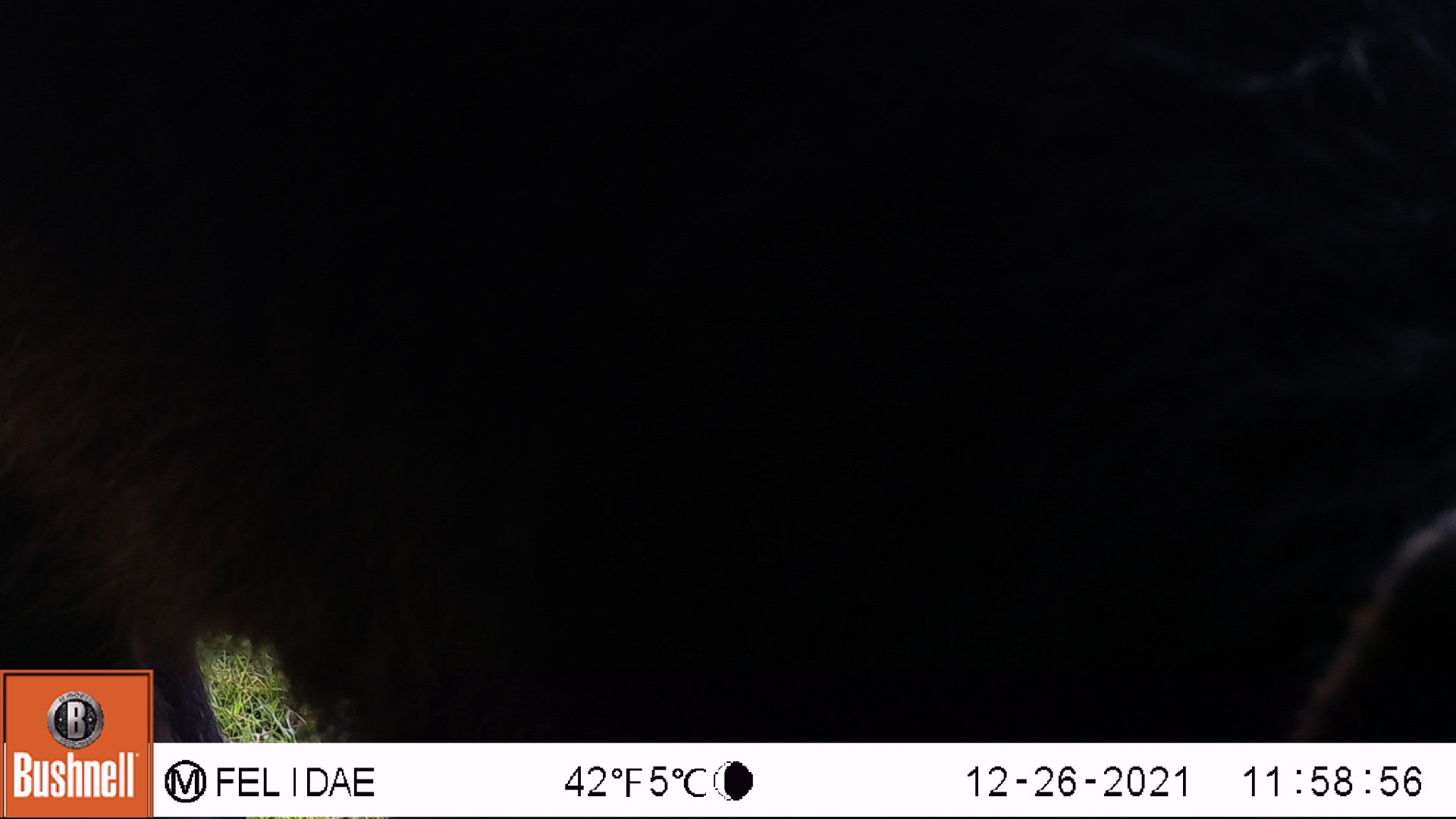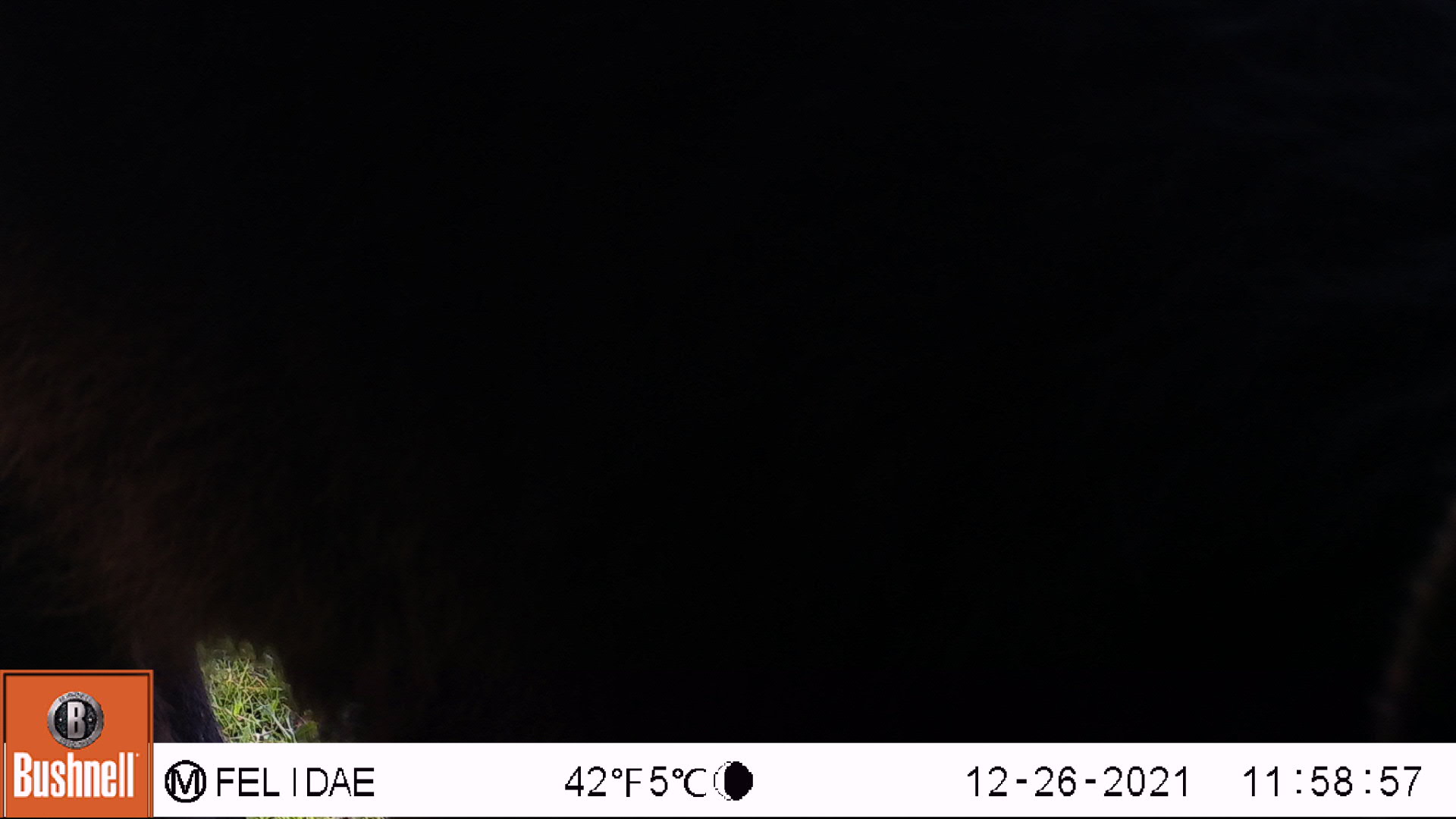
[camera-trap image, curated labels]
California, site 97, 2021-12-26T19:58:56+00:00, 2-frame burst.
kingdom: Animalia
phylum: Chordata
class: Mammalia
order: Artiodactyla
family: Bovidae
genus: Bos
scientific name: Bos taurus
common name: domestic cattle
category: cattle